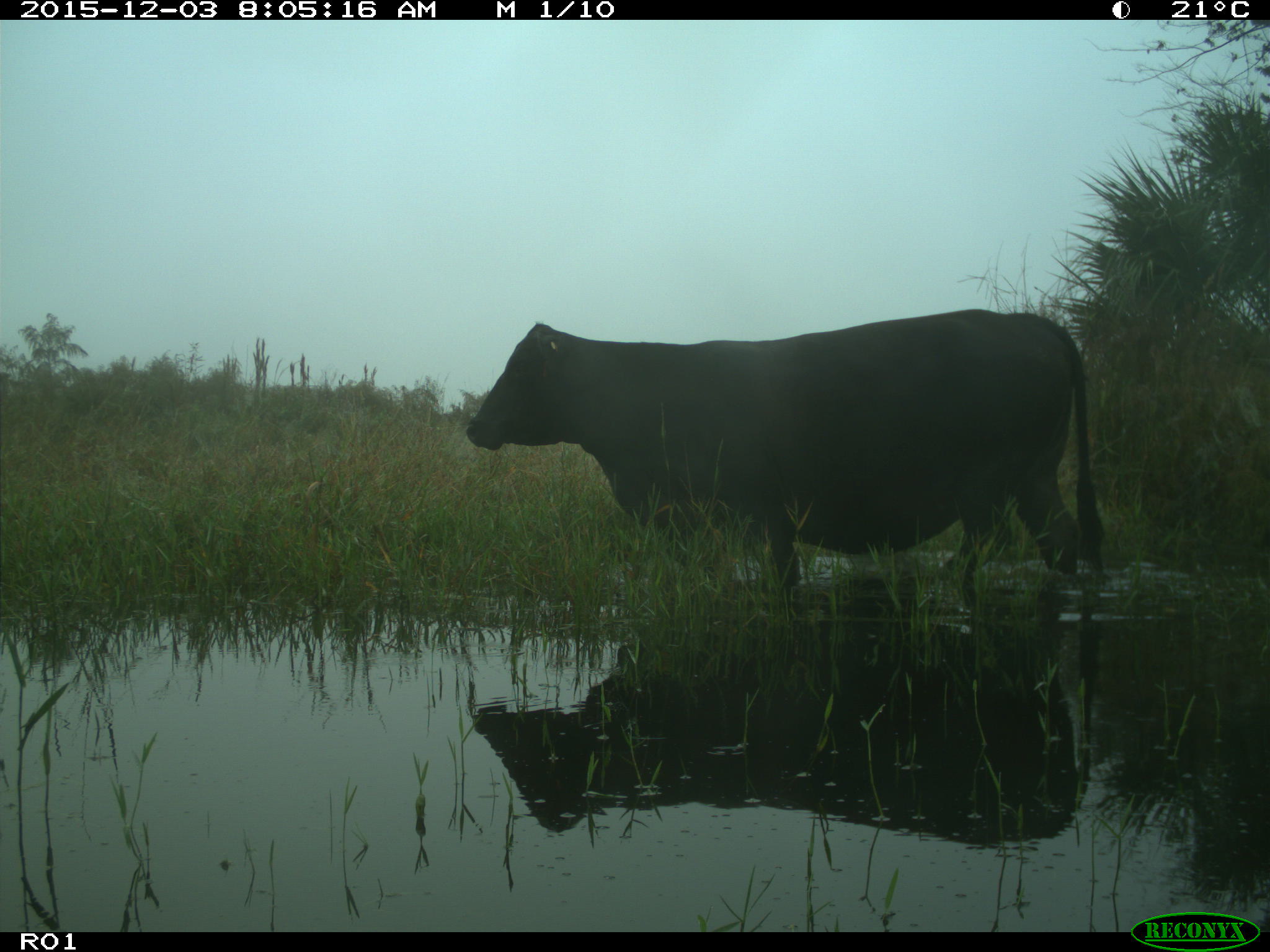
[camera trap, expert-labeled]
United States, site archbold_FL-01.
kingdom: Animalia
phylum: Chordata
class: Mammalia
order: Artiodactyla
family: Bovidae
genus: Bos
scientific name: Bos taurus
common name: domestic cow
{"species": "Bos taurus (domestic cow)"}